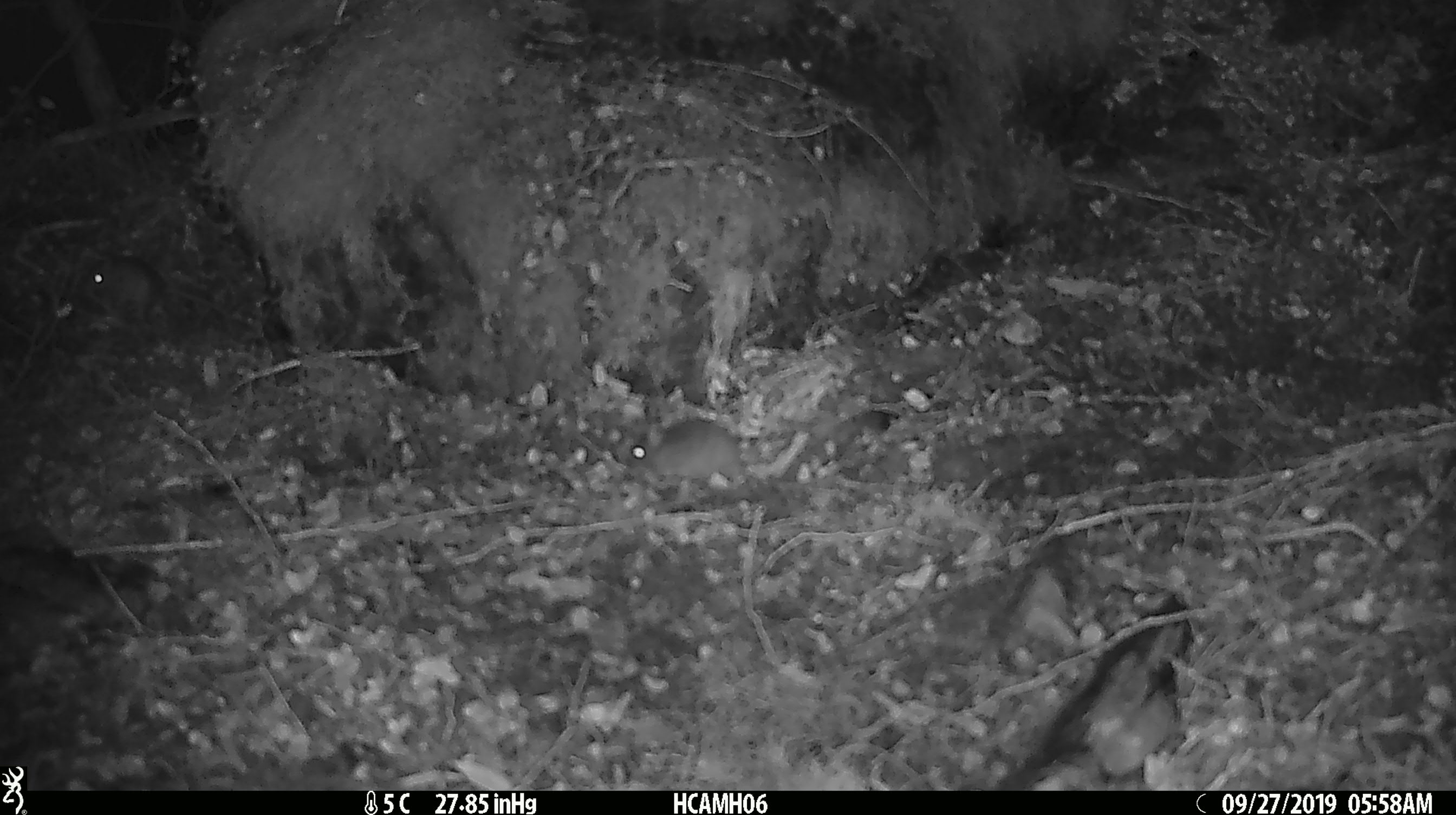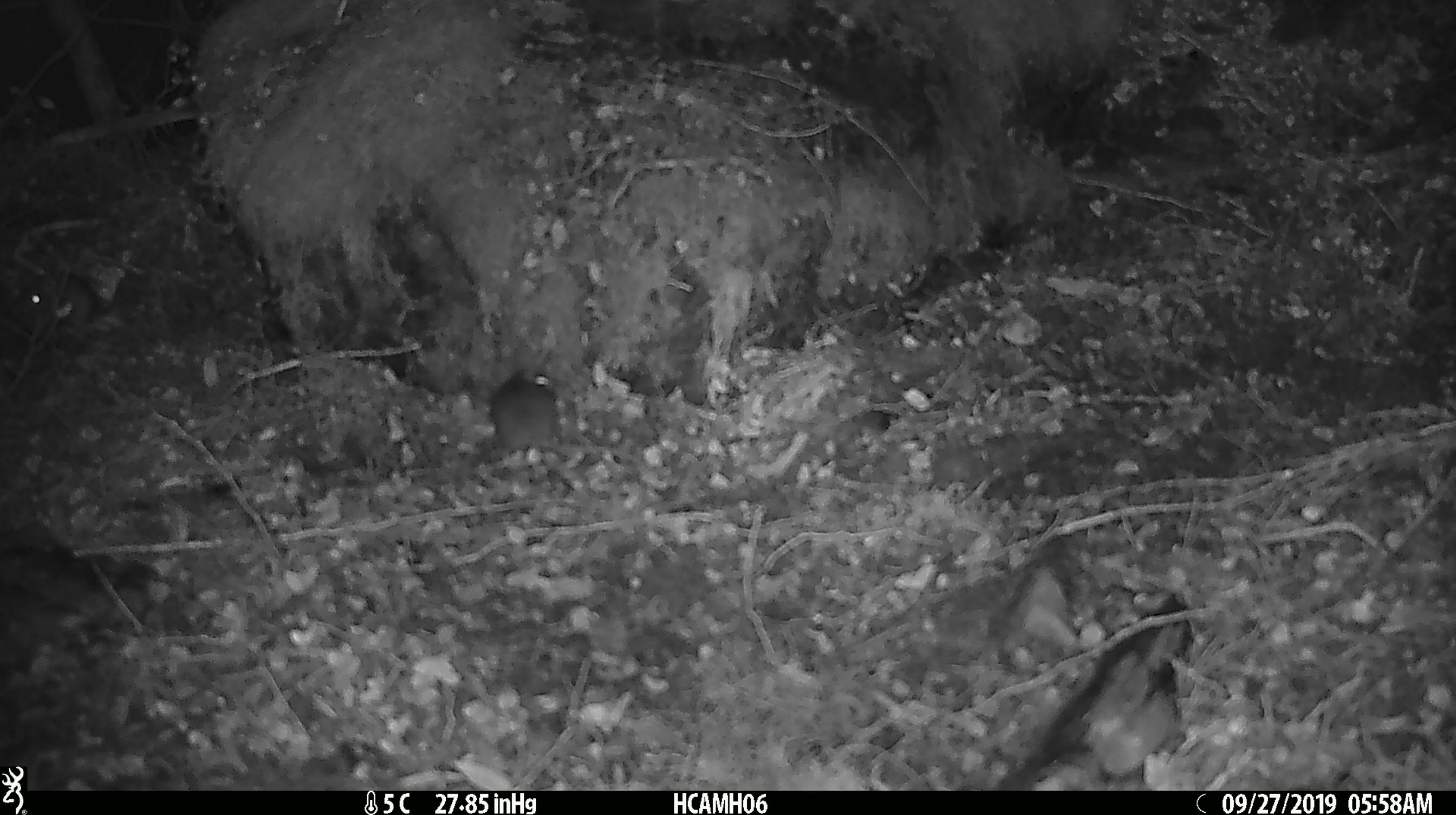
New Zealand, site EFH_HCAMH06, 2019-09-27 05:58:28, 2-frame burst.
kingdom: Animalia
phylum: Chordata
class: Mammalia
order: Rodentia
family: Muridae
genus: Mus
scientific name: Mus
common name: mouse